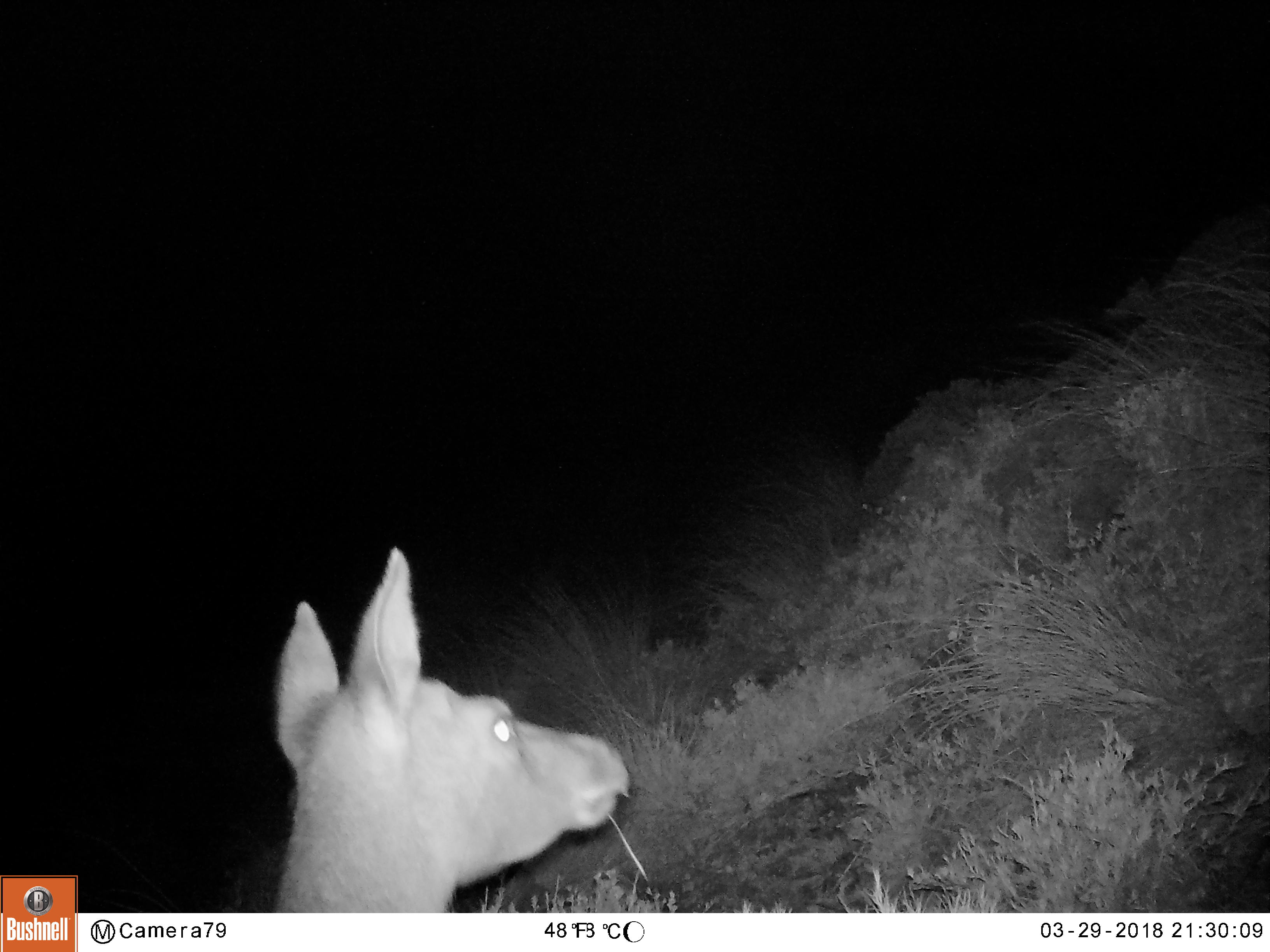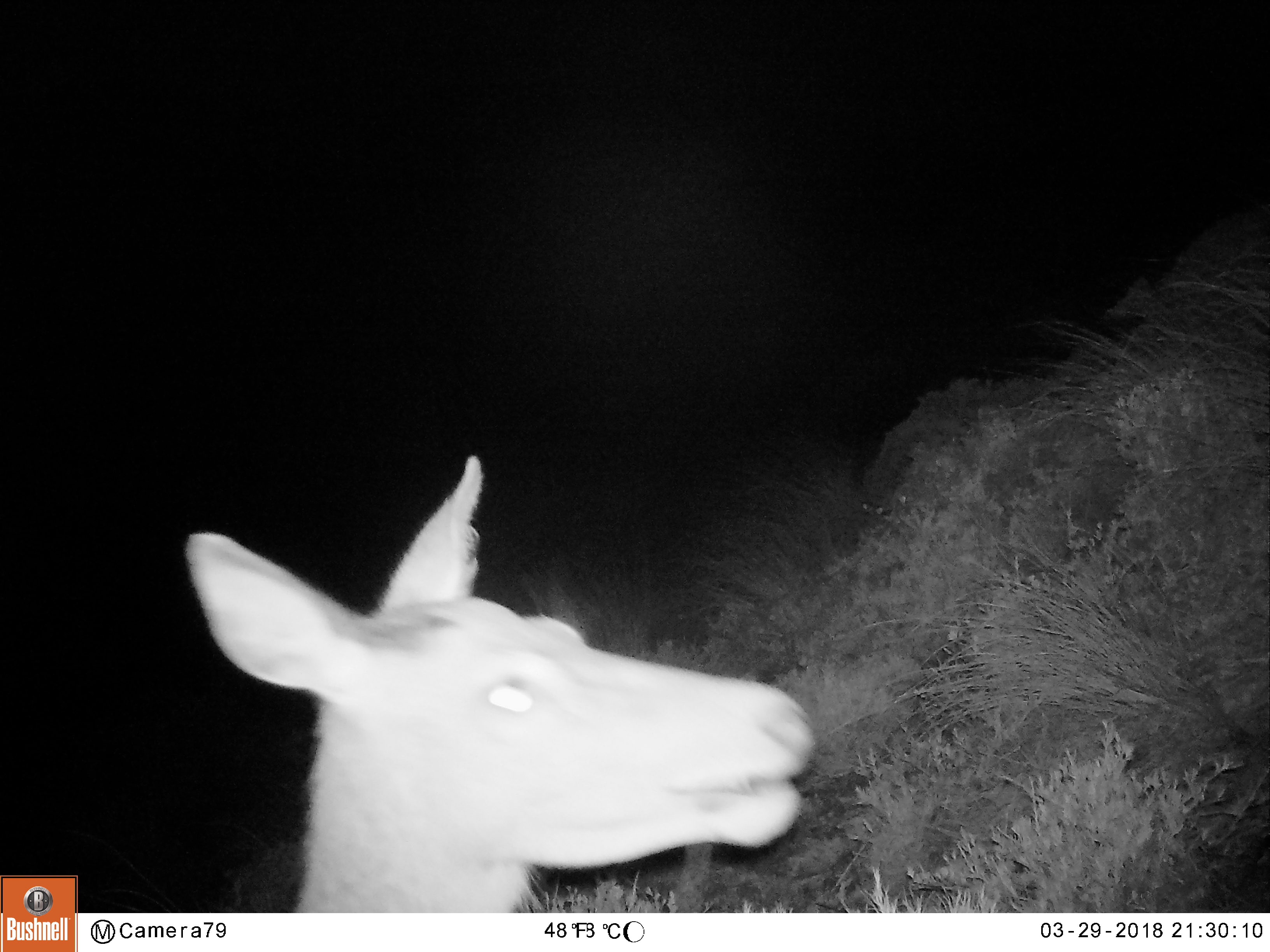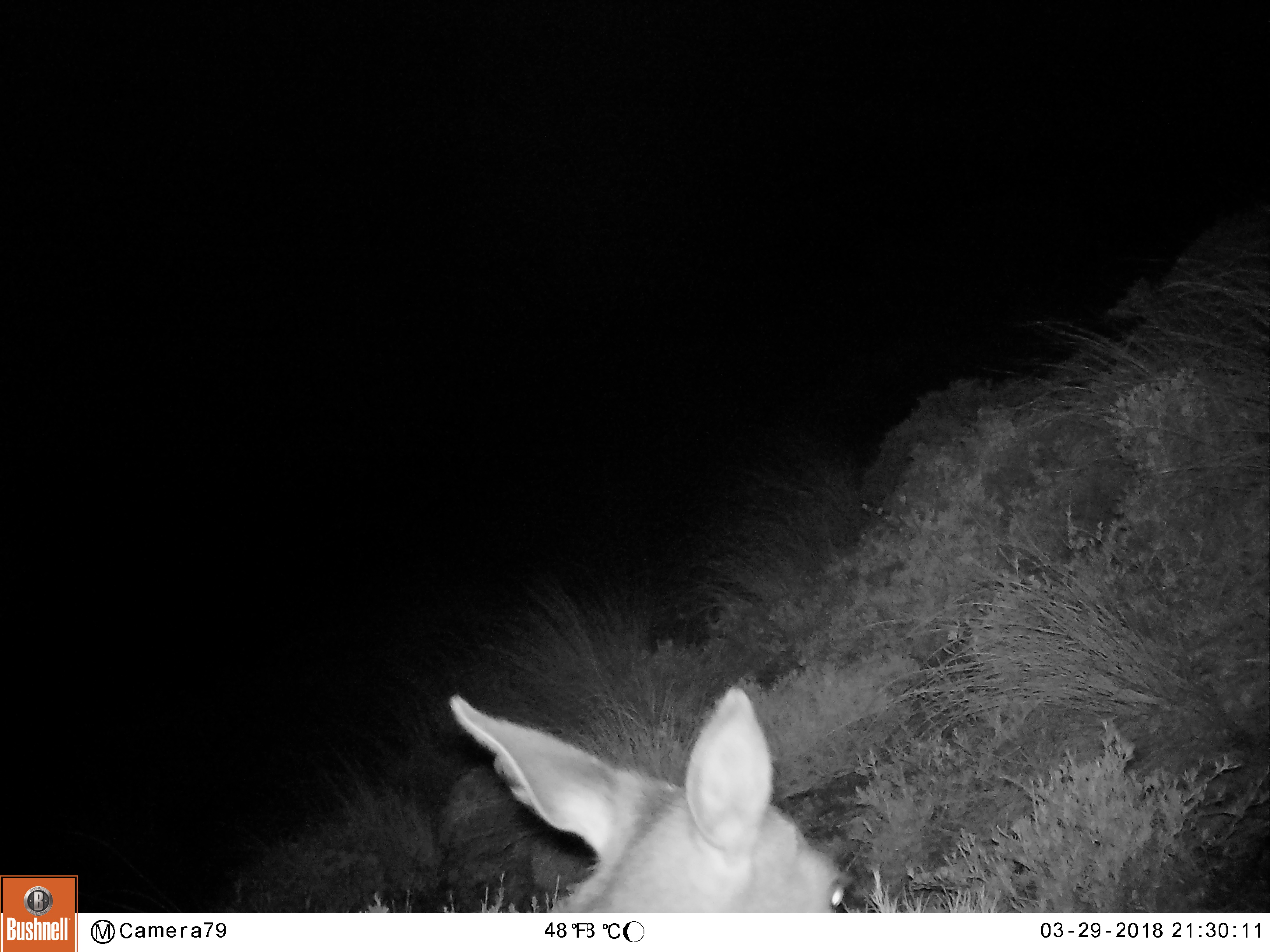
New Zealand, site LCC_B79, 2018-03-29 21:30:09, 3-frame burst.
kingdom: Animalia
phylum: Chordata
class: Mammalia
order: Artiodactyla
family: Cervidae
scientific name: Cervidae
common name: deer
Deer (Cervidae).